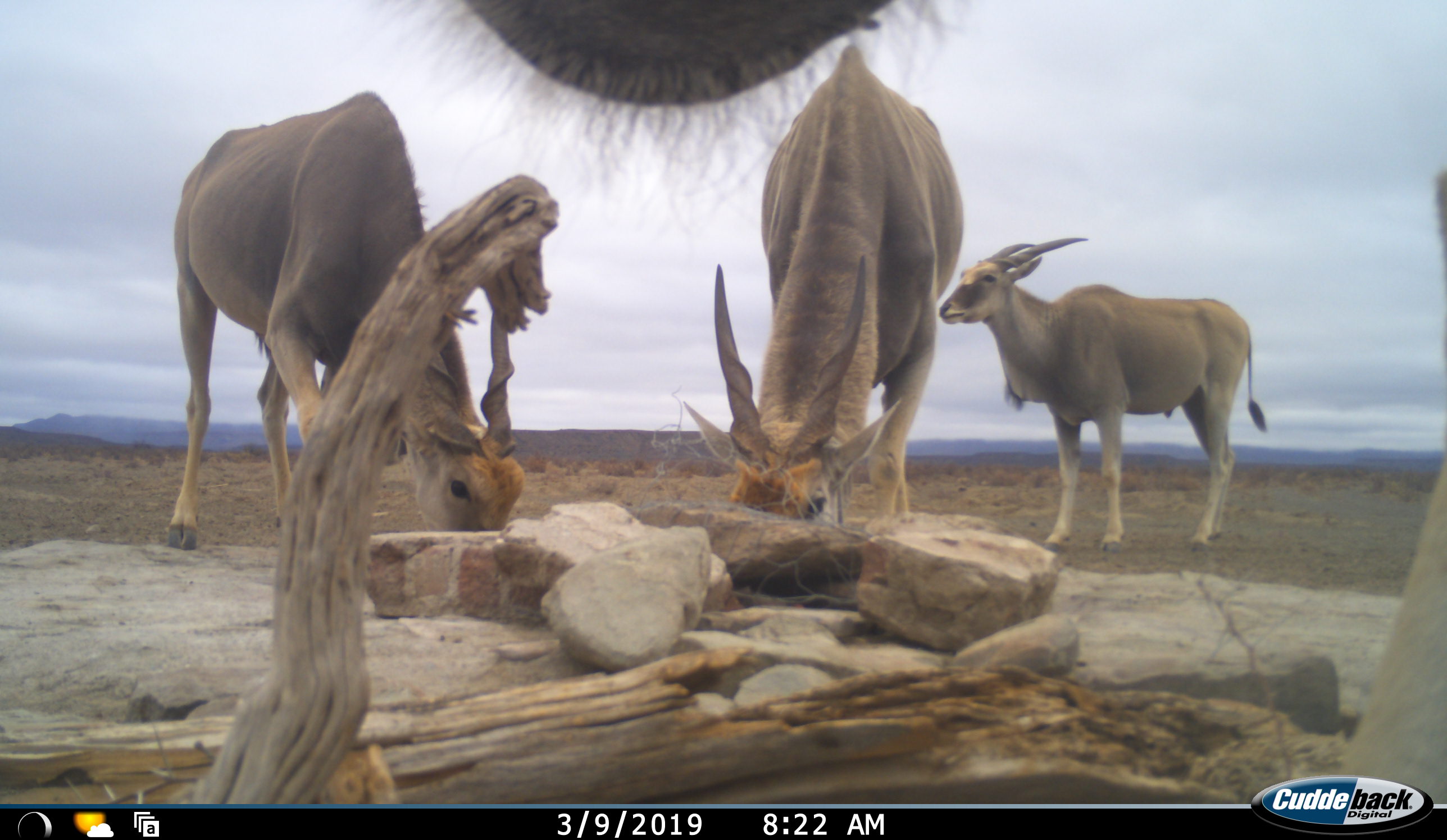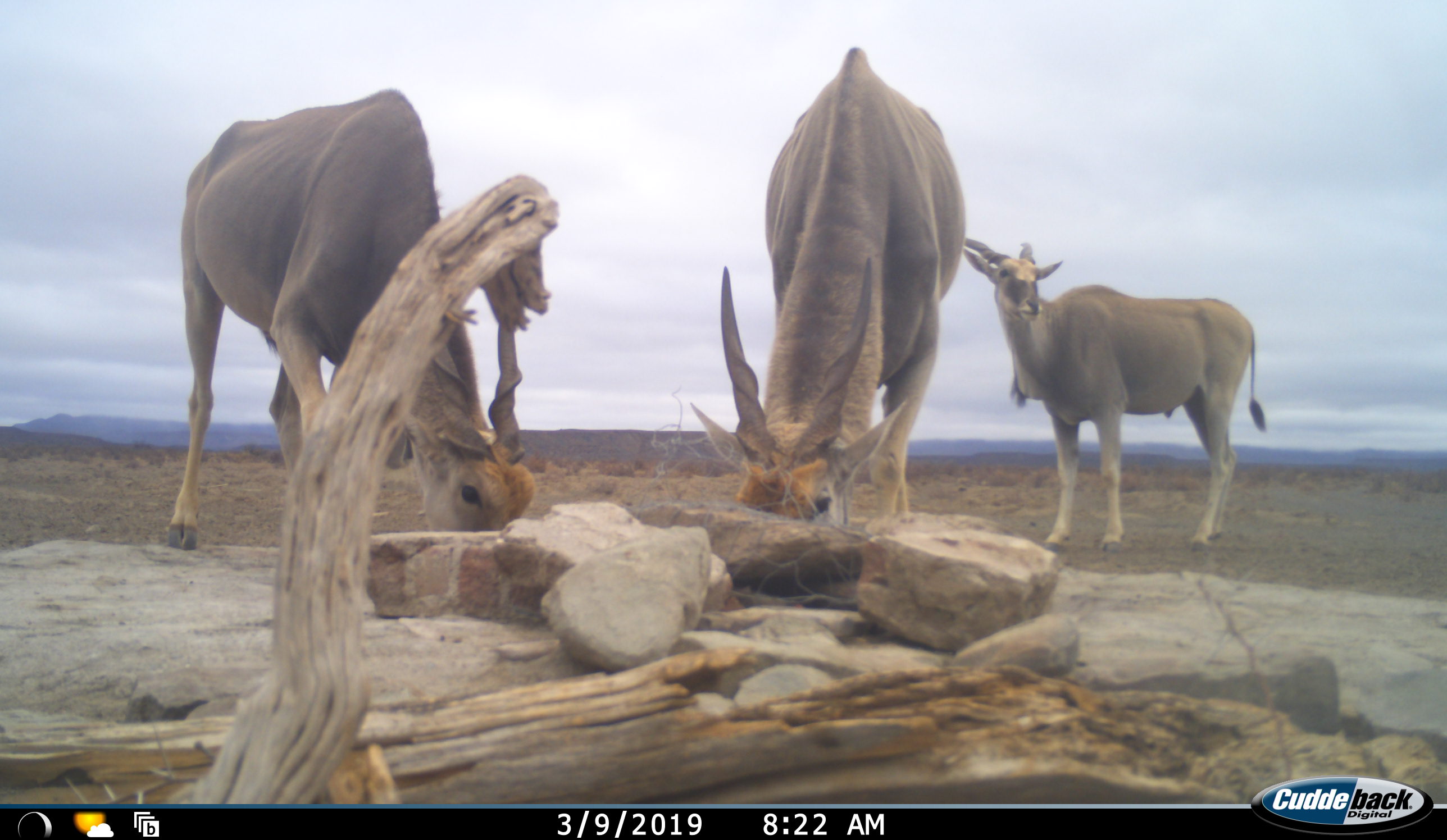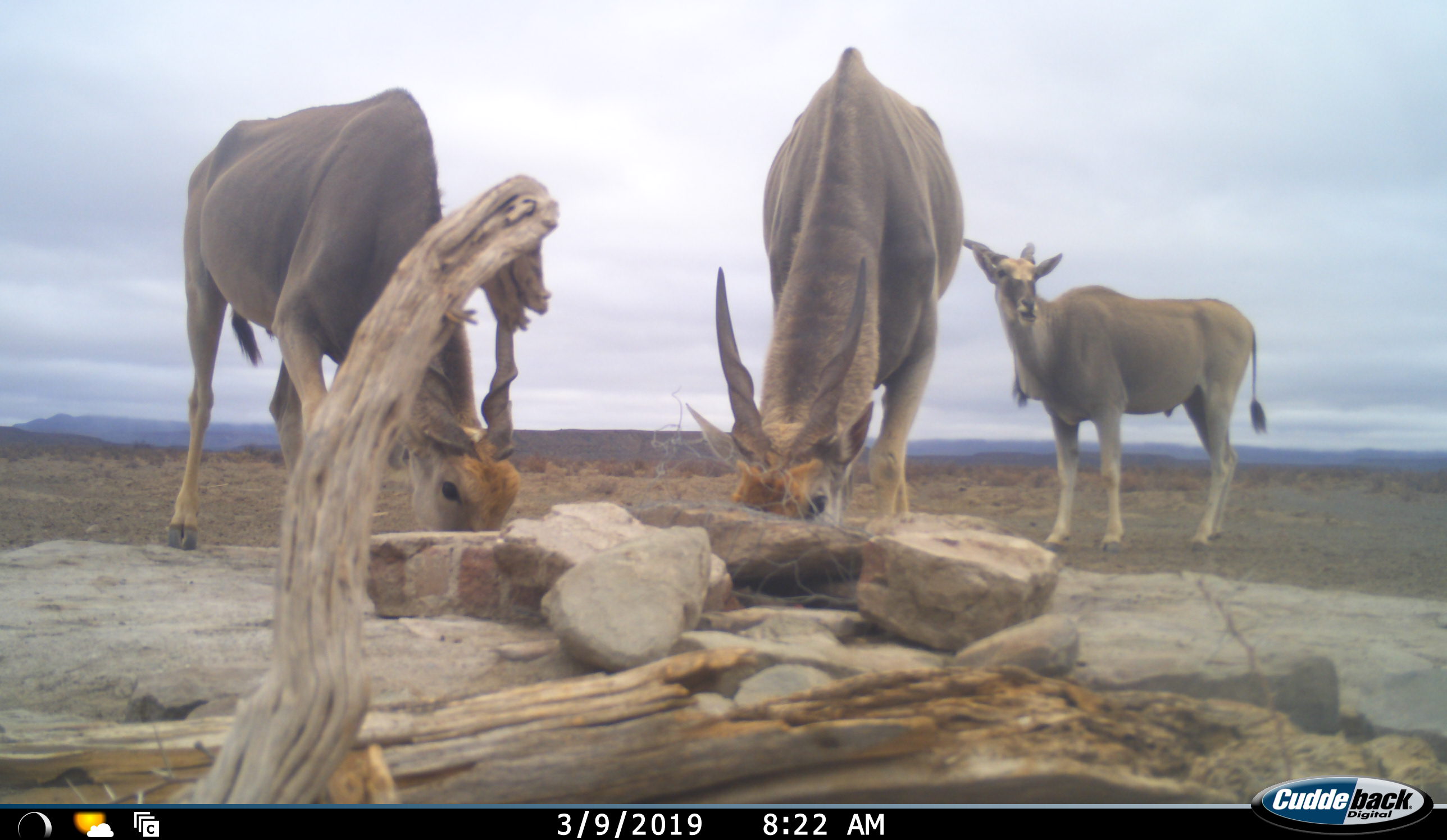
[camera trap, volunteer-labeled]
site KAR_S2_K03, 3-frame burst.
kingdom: Animalia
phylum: Chordata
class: Mammalia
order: Artiodactyla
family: Bovidae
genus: Tragelaphus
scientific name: Tragelaphus oryx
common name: eland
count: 4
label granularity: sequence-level